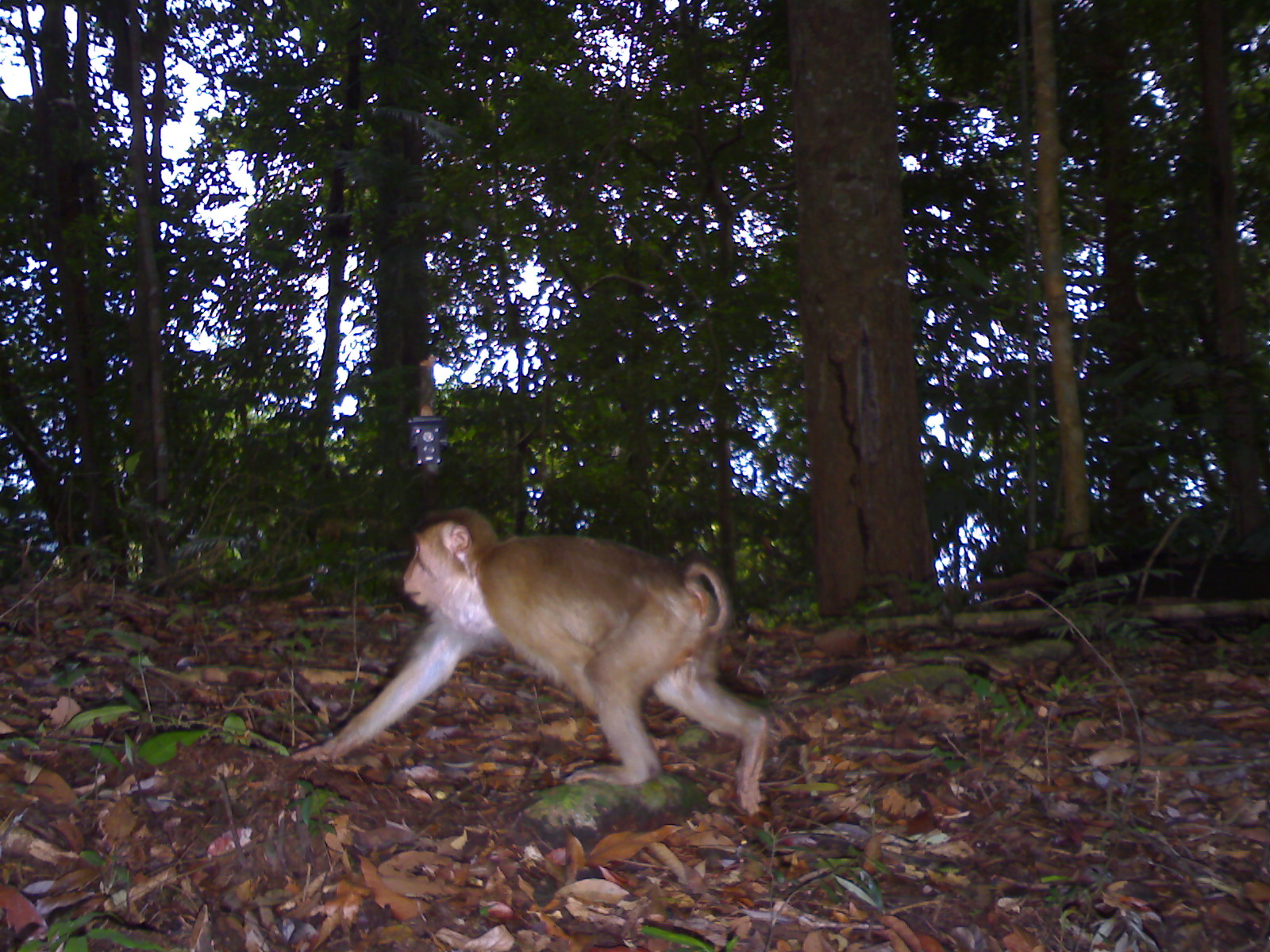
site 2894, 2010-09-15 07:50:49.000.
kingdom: Animalia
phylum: Chordata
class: Mammalia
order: Primates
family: Cercopithecidae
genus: Macaca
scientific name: Macaca nemestrina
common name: southern pig-tailed macaque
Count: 1.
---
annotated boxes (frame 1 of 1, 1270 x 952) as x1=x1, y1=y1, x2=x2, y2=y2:
macaca nemestrina: x1=288, y1=503, x2=768, y2=816